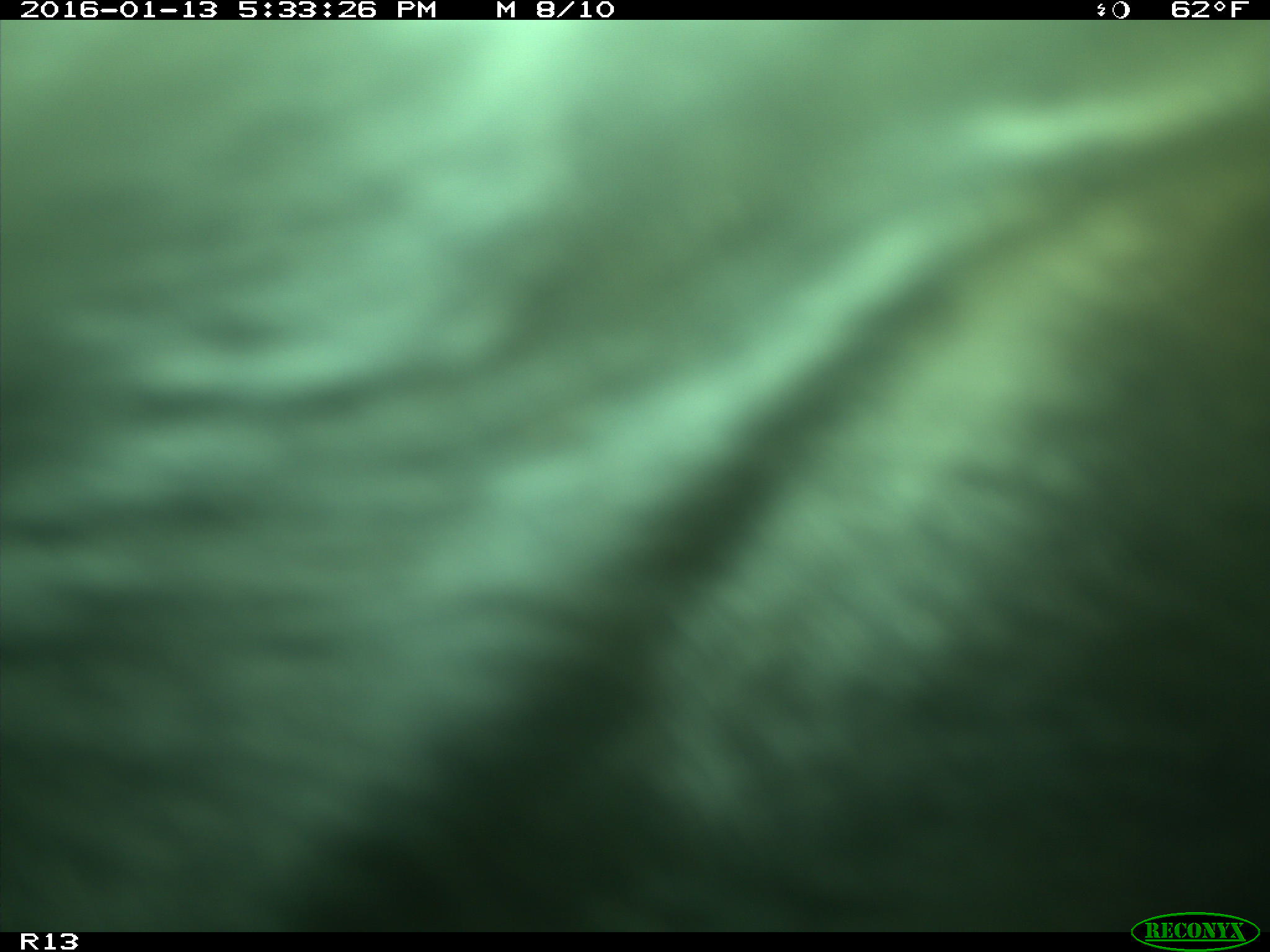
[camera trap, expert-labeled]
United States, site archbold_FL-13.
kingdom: Animalia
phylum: Chordata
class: Mammalia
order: Artiodactyla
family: Bovidae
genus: Bos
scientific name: Bos taurus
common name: domestic cow